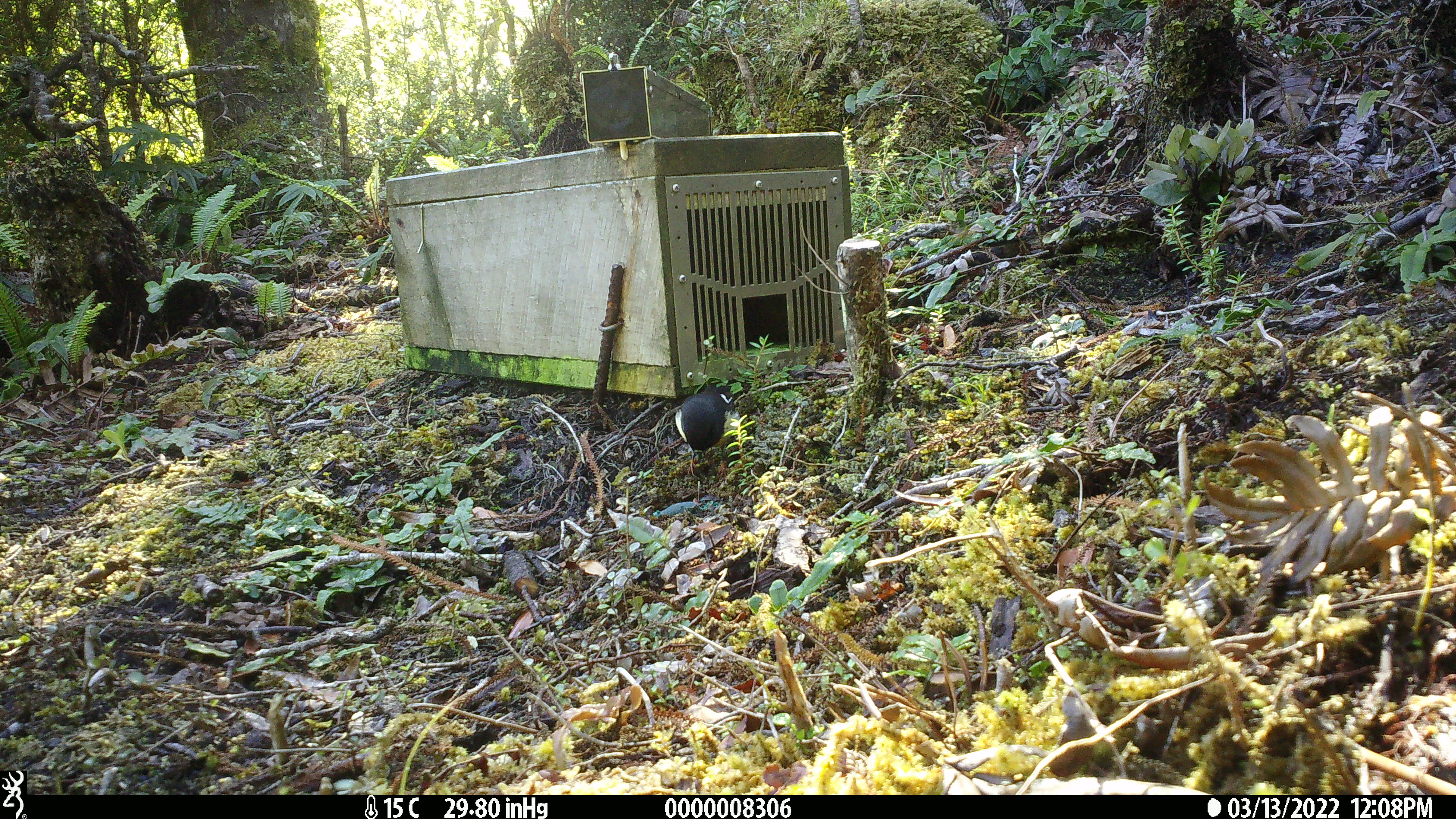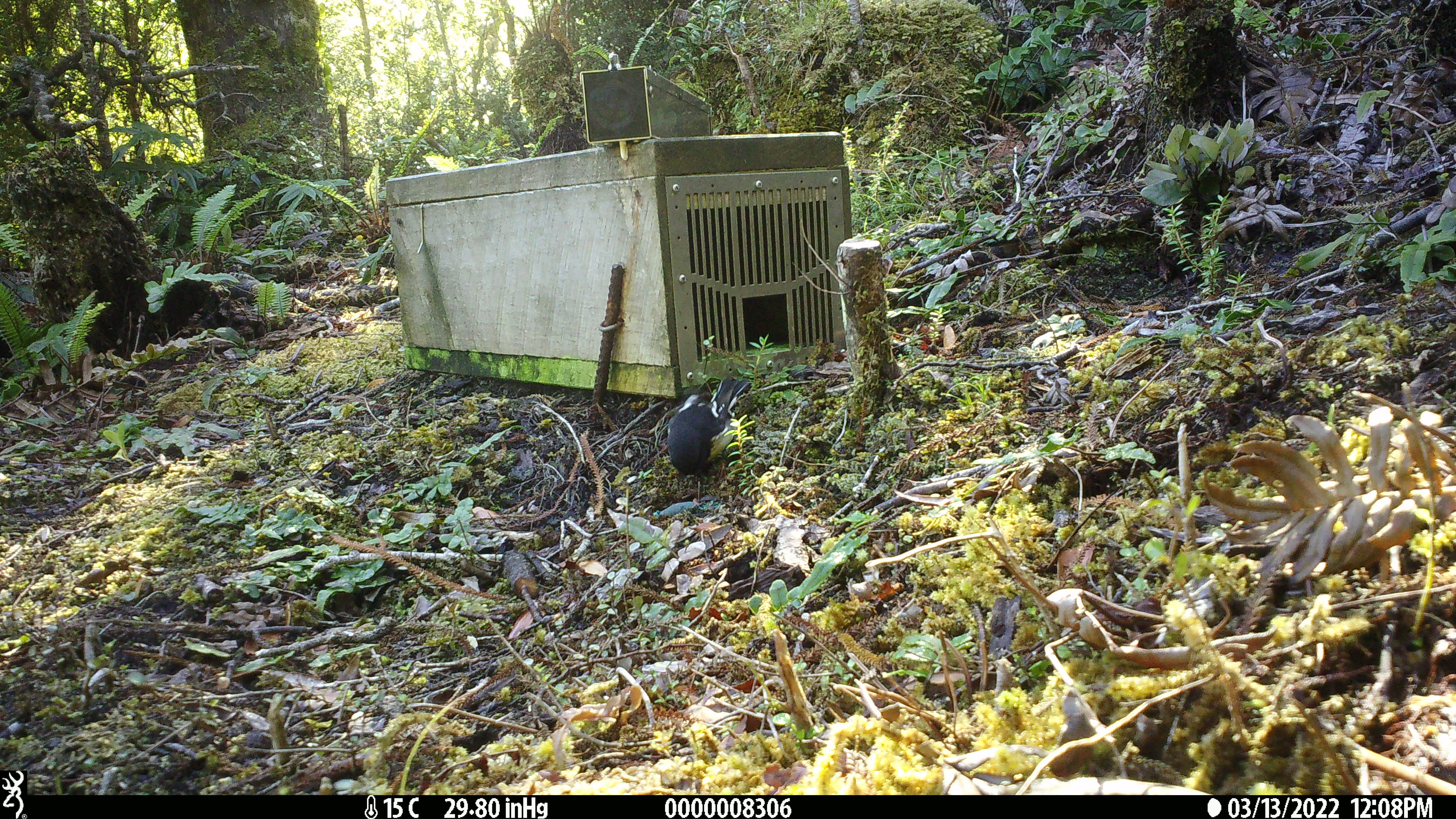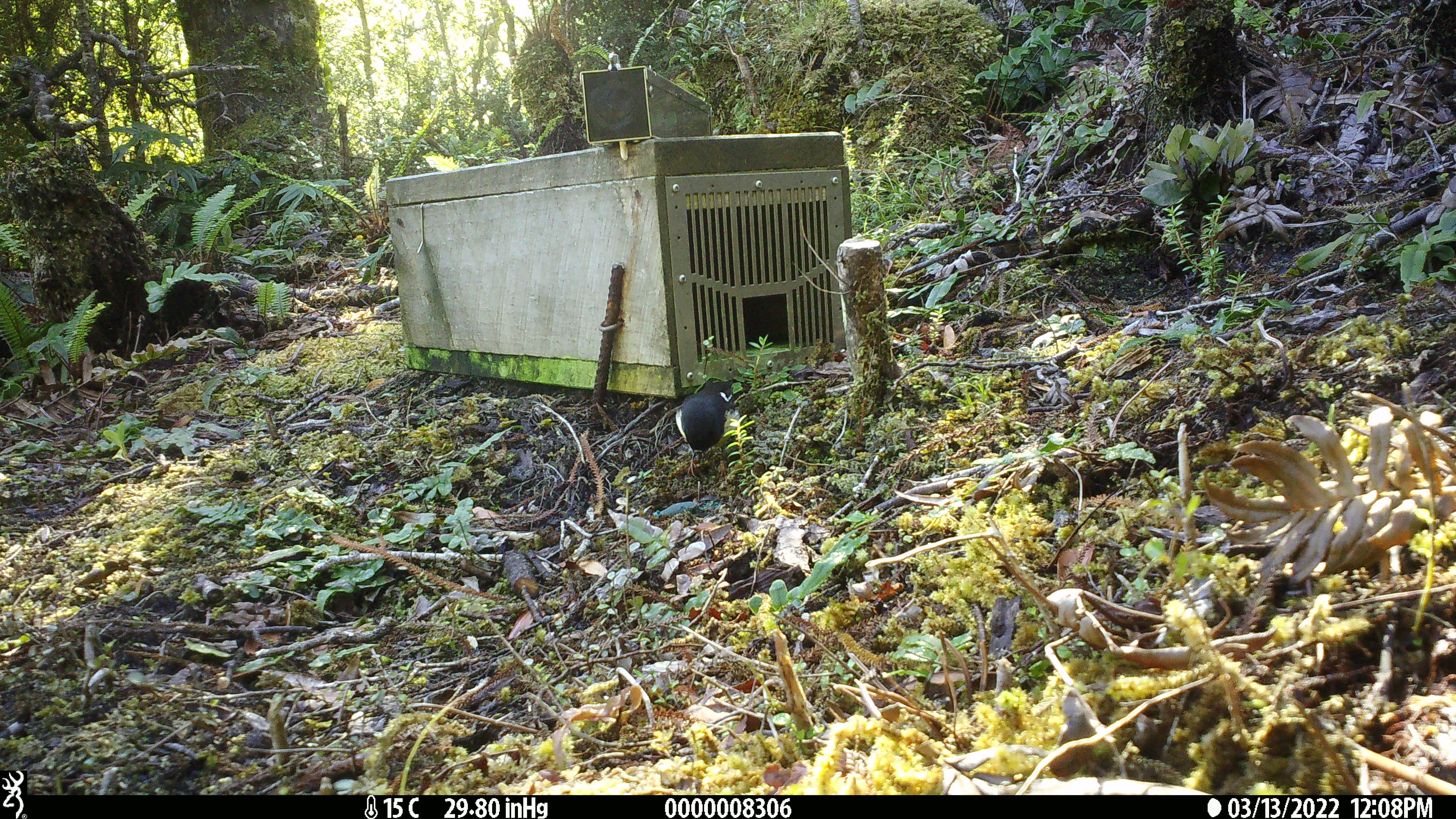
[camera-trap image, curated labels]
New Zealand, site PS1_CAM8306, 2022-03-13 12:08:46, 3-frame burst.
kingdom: Animalia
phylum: Chordata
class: Aves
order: Passeriformes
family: Petroicidae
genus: Petroica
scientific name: Petroica macrocephala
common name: tomtit